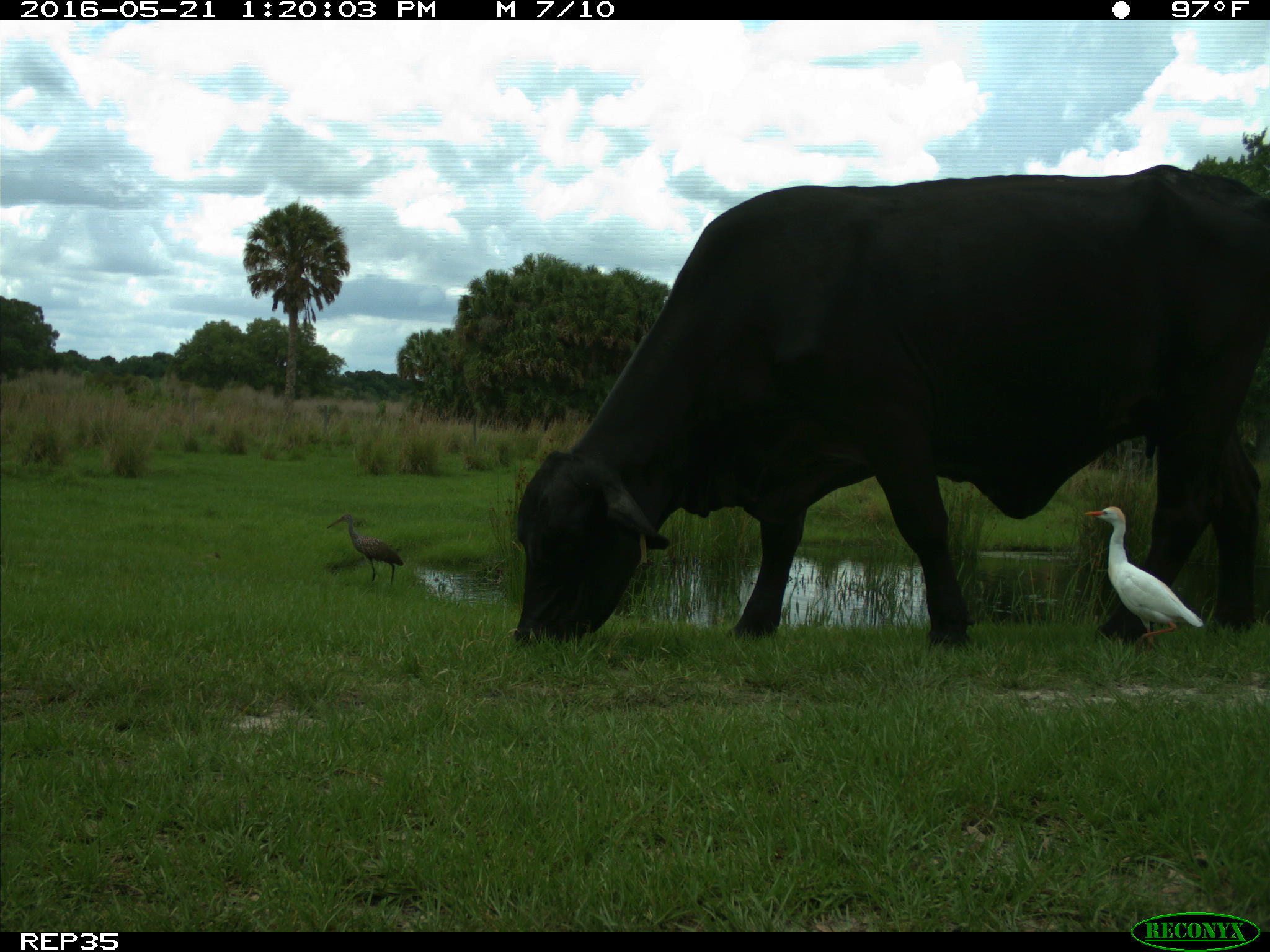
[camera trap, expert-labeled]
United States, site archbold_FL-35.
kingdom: Animalia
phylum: Chordata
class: Mammalia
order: Artiodactyla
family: Bovidae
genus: Bos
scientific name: Bos taurus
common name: domestic cow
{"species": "Bos taurus (domestic cow)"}